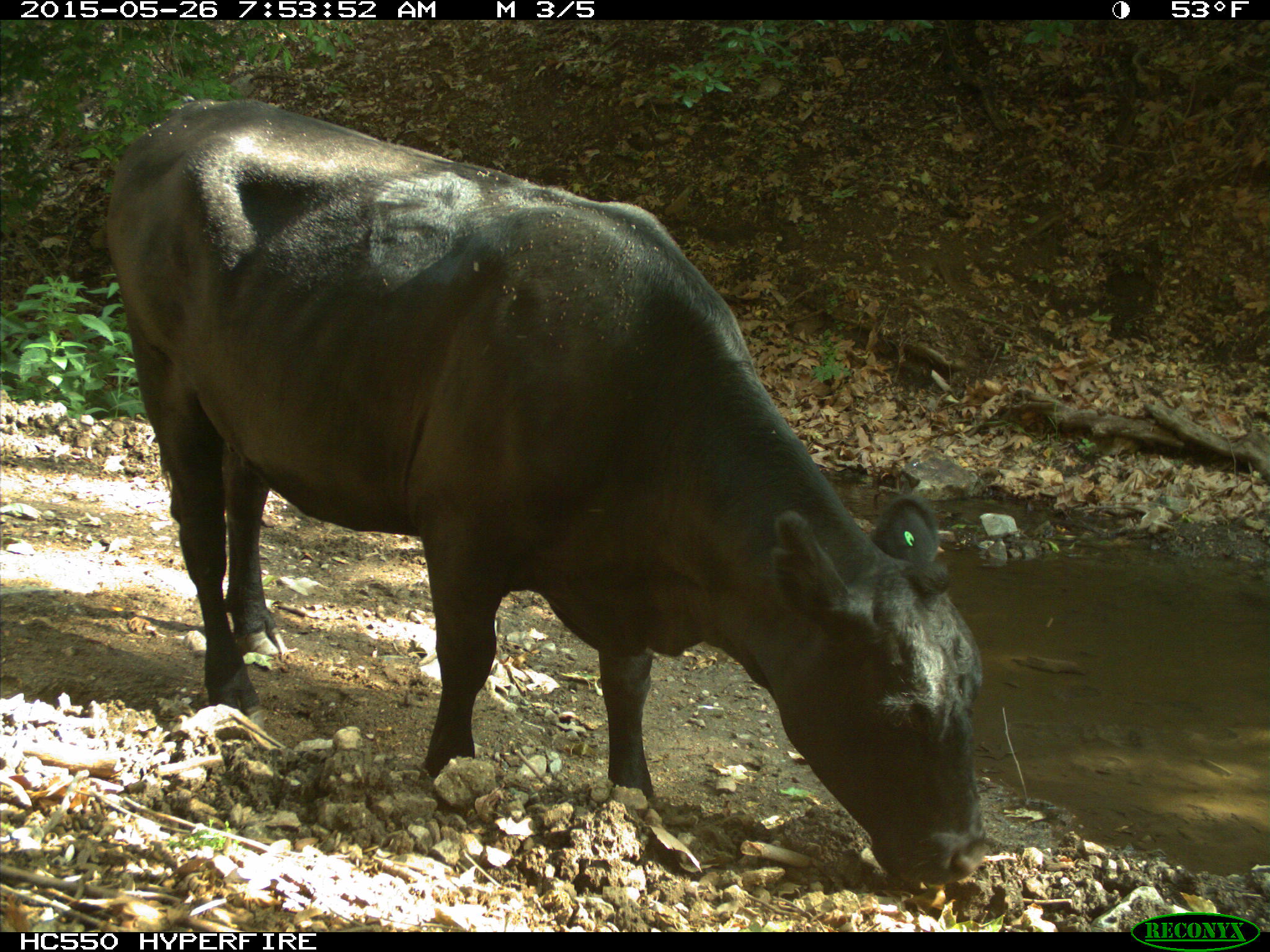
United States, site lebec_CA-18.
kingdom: Animalia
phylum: Chordata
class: Mammalia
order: Artiodactyla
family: Bovidae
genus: Bos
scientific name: Bos taurus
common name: domestic cow